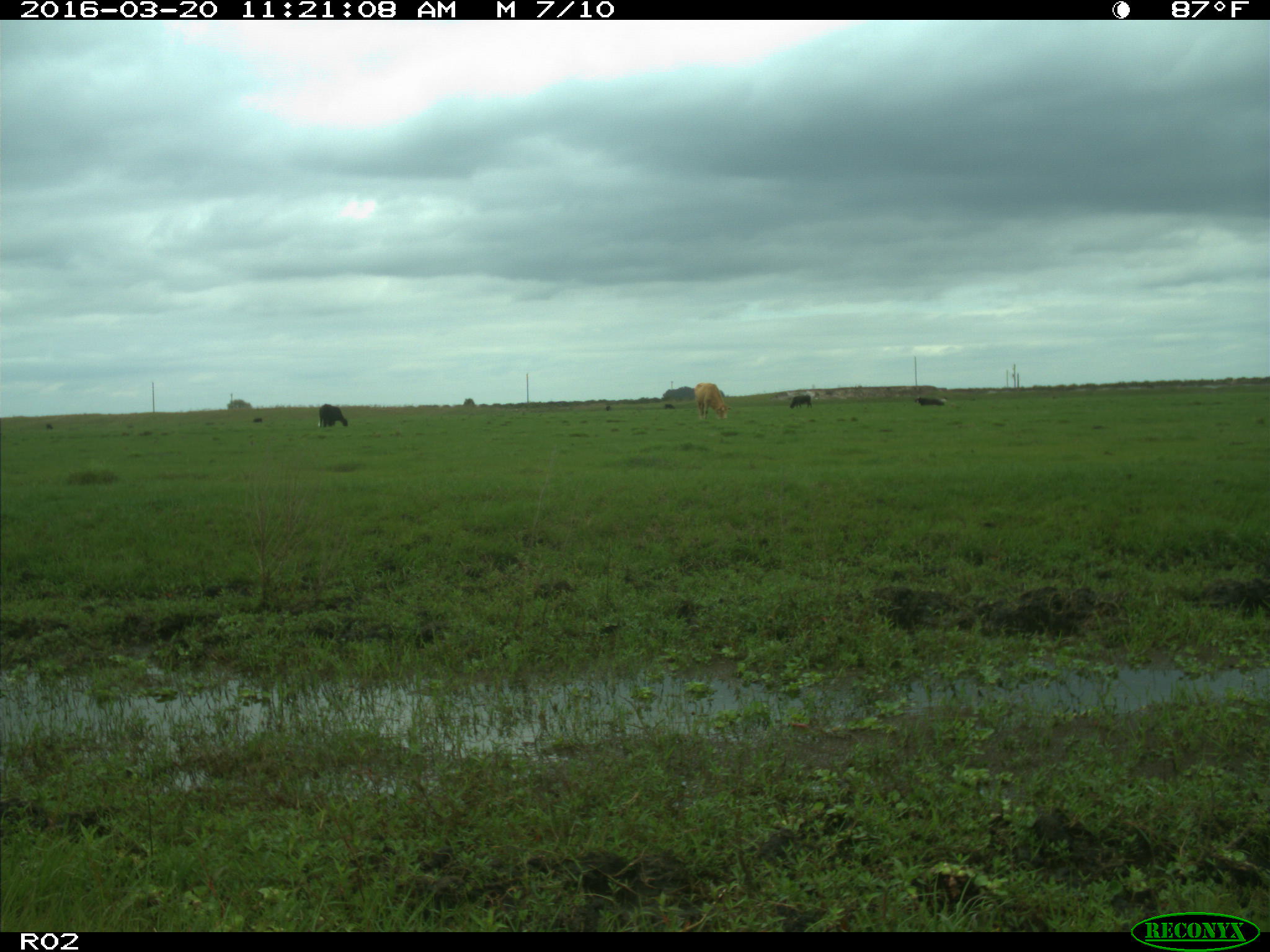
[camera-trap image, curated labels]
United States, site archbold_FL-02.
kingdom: Animalia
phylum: Chordata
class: Mammalia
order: Artiodactyla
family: Bovidae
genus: Bos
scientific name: Bos taurus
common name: domestic cow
Bos taurus (domestic cow).